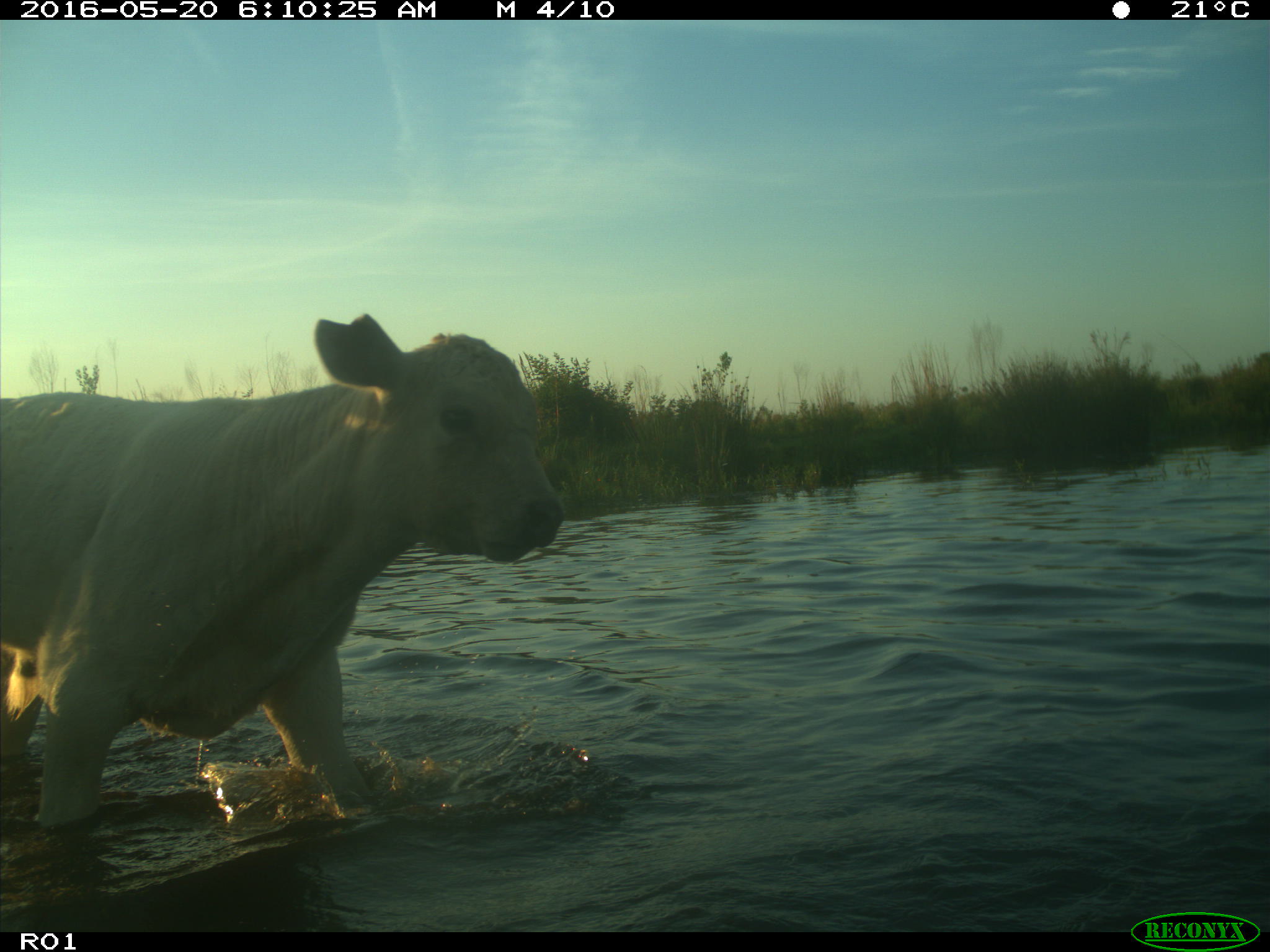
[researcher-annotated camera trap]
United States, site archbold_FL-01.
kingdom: Animalia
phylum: Chordata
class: Mammalia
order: Artiodactyla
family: Bovidae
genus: Bos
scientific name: Bos taurus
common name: domestic cow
Bos taurus (domestic cow).